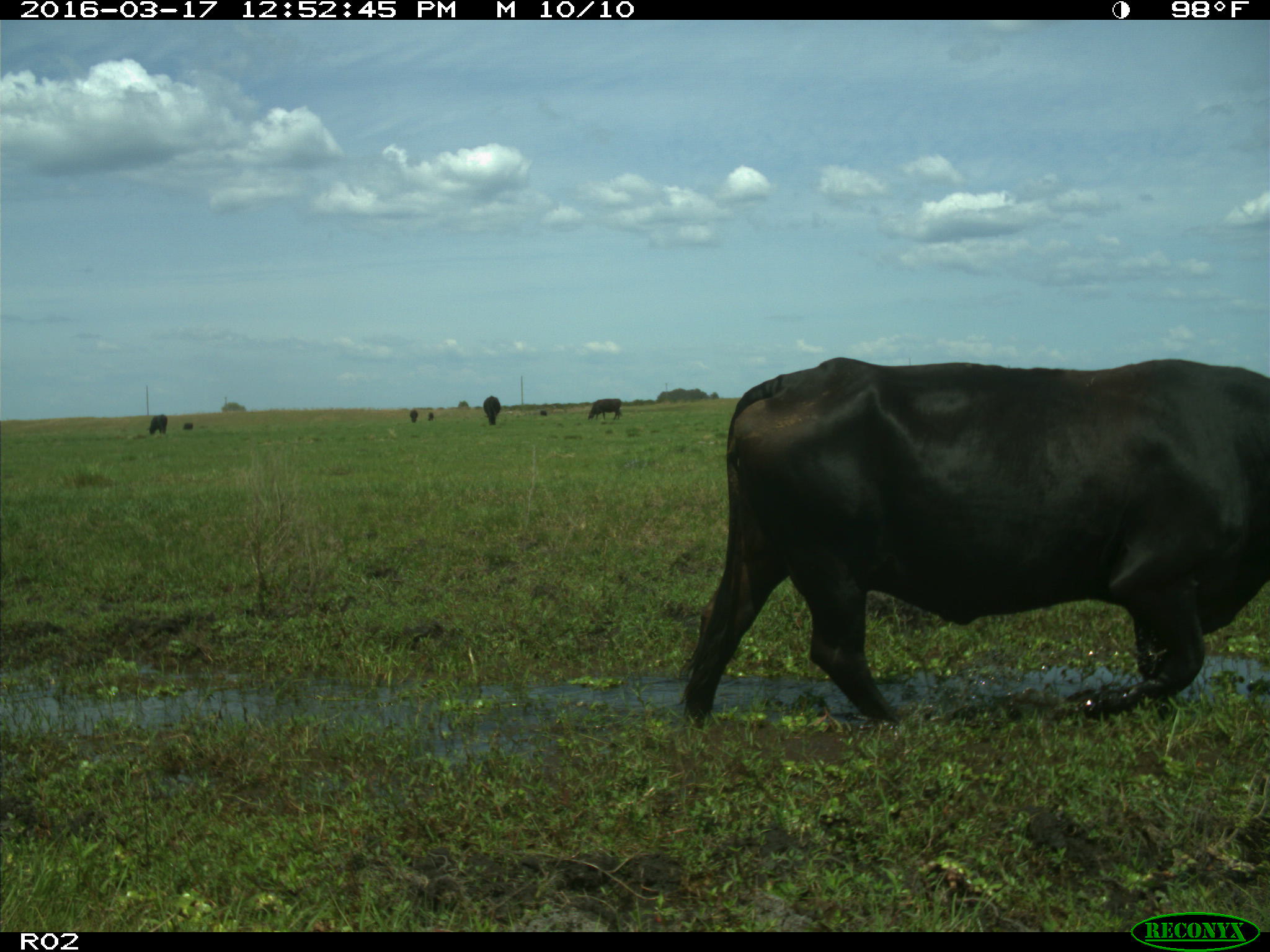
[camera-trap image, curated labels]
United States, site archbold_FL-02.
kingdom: Animalia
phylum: Chordata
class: Mammalia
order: Artiodactyla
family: Bovidae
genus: Bos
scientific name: Bos taurus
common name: domestic cow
Bos taurus (domestic cow).